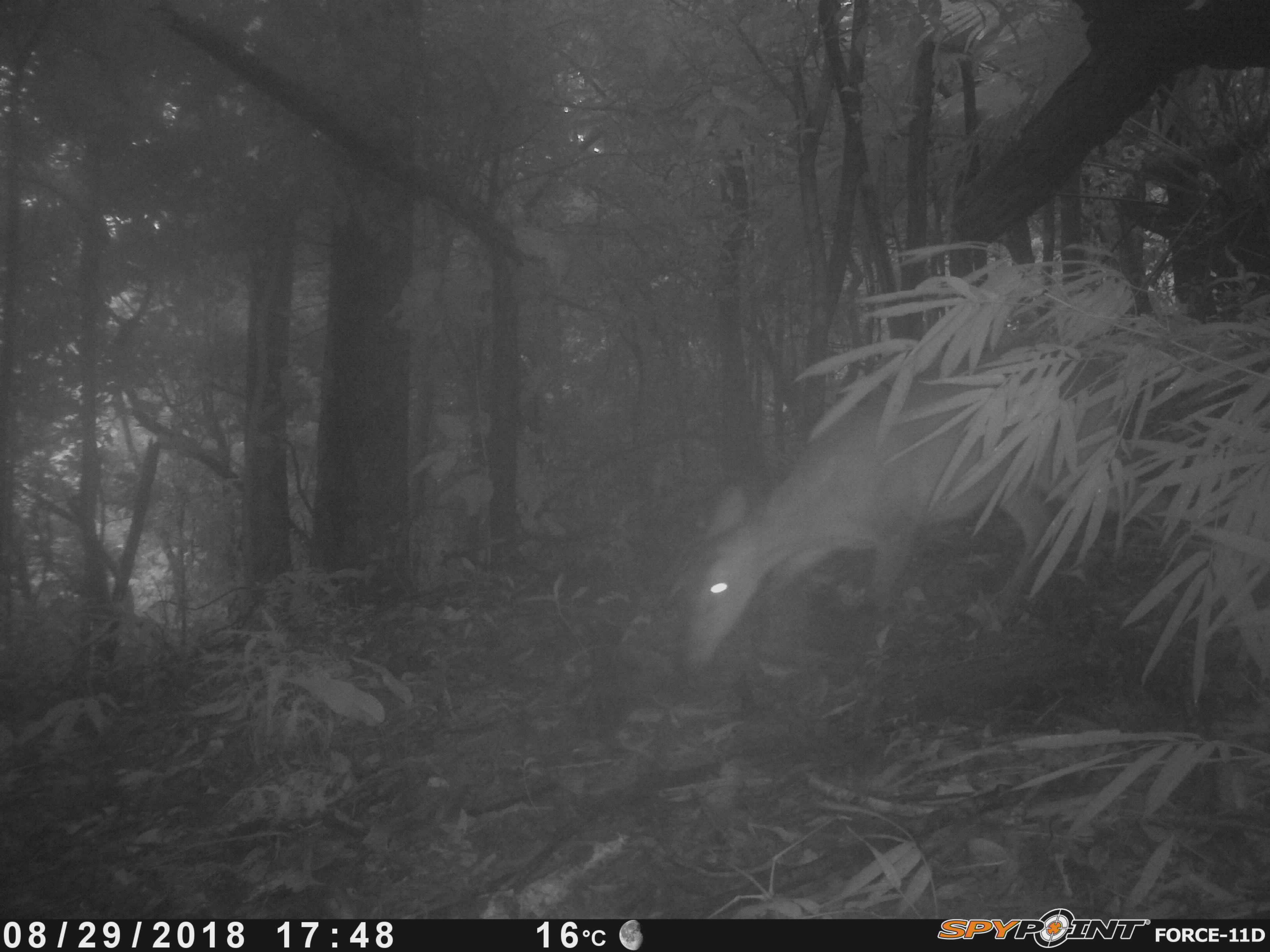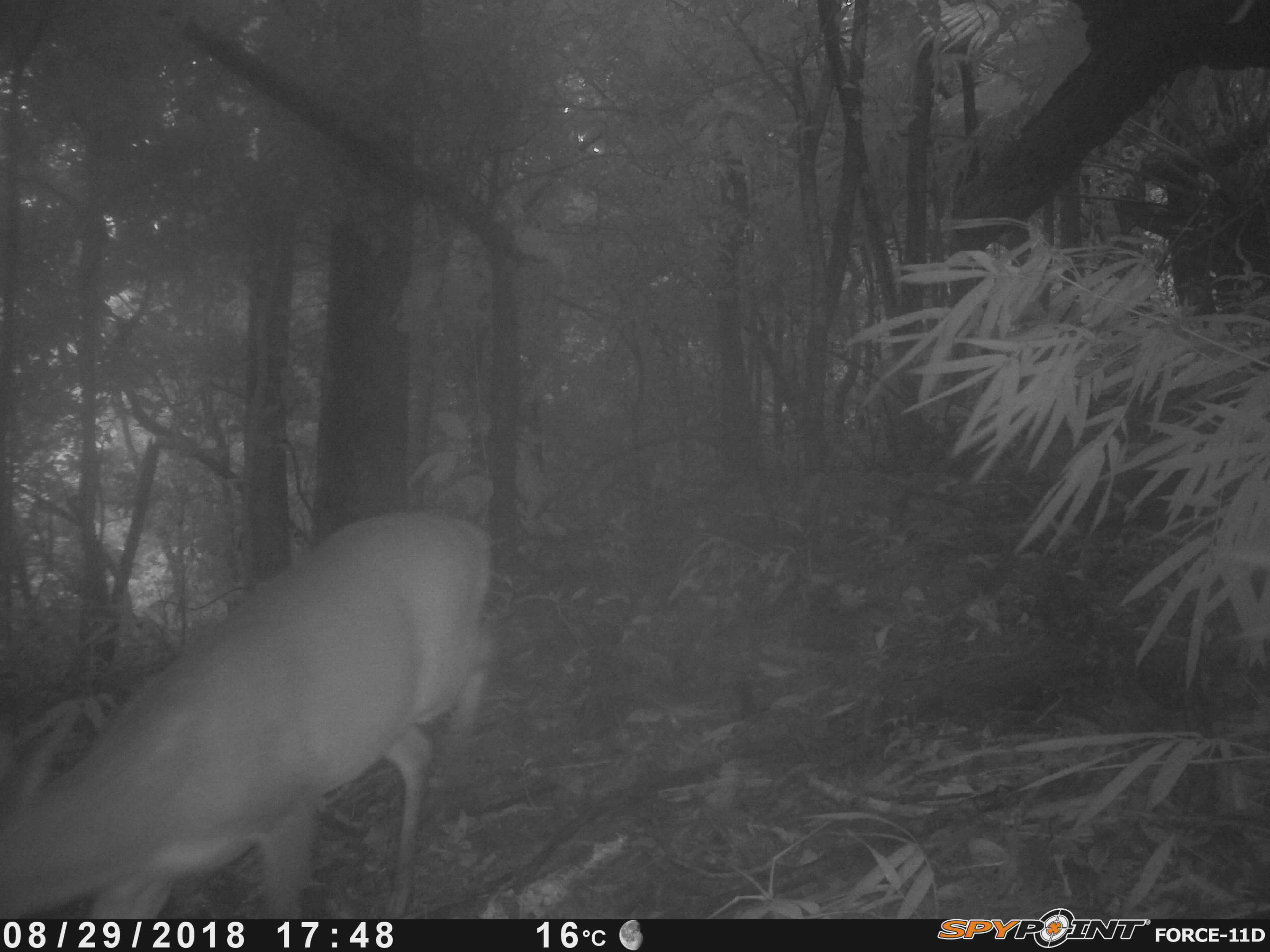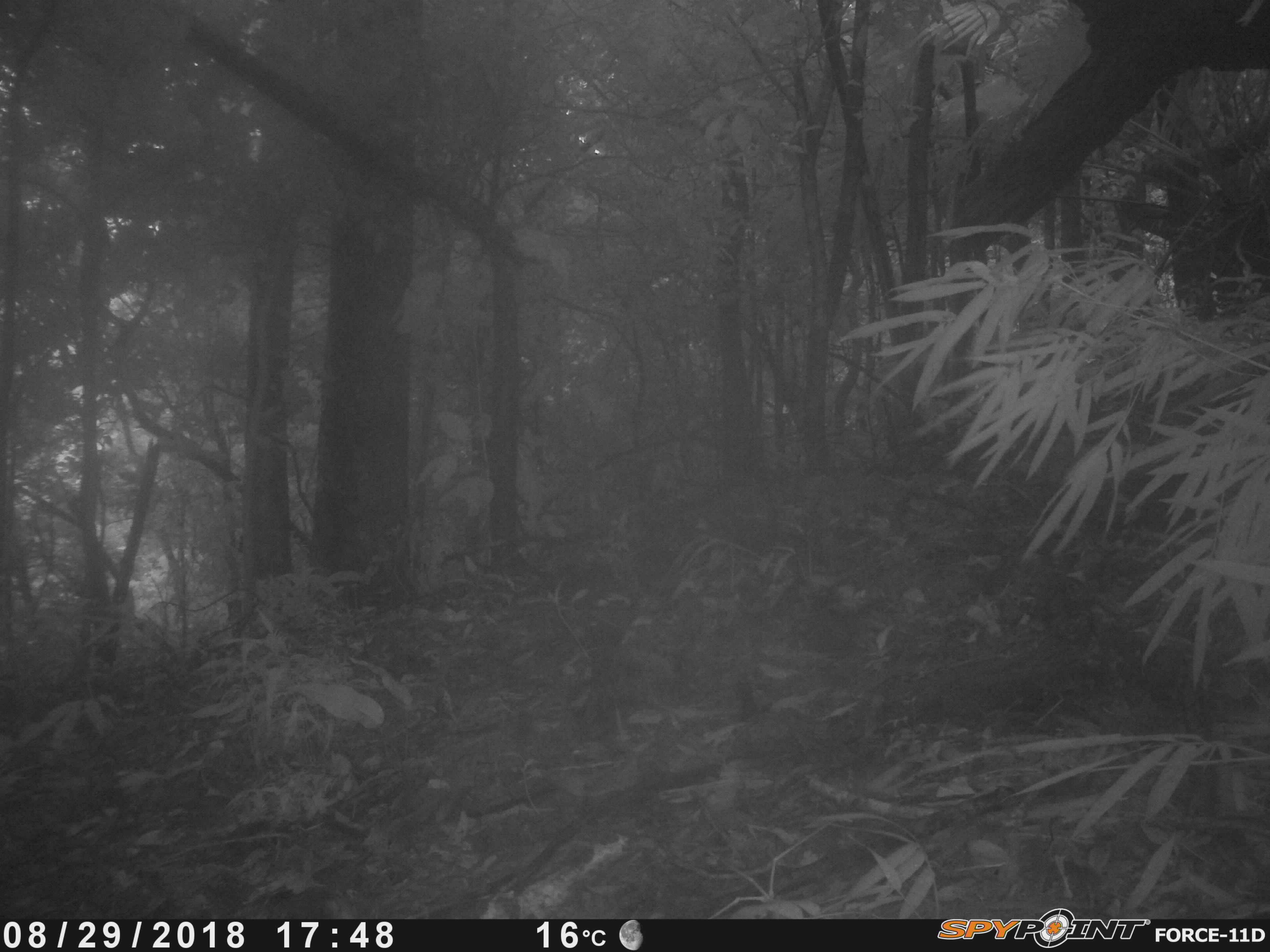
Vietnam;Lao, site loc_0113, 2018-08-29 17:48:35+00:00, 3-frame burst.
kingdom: Animalia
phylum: Chordata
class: Mammalia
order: Artiodactyla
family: Cervidae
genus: Muntiacus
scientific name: Muntiacus vuquangensis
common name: large-antlered muntjac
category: large antlered muntjac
Large antlered muntjac (large-antlered muntjac) (Muntiacus vuquangensis). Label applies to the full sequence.